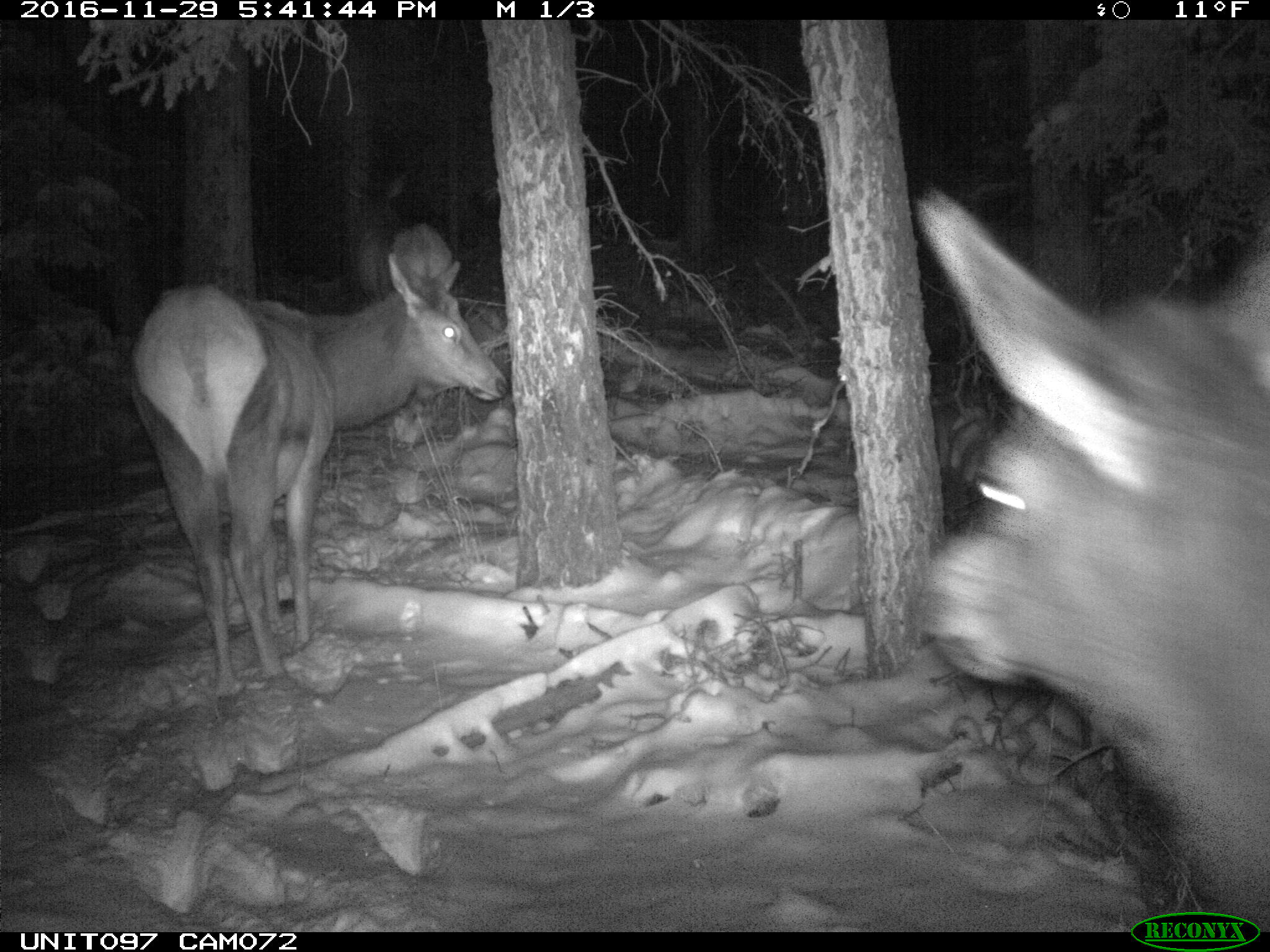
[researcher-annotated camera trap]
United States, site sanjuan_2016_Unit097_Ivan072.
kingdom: Animalia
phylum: Chordata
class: Mammalia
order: Artiodactyla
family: Cervidae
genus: Cervus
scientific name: Cervus elaphus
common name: red deer